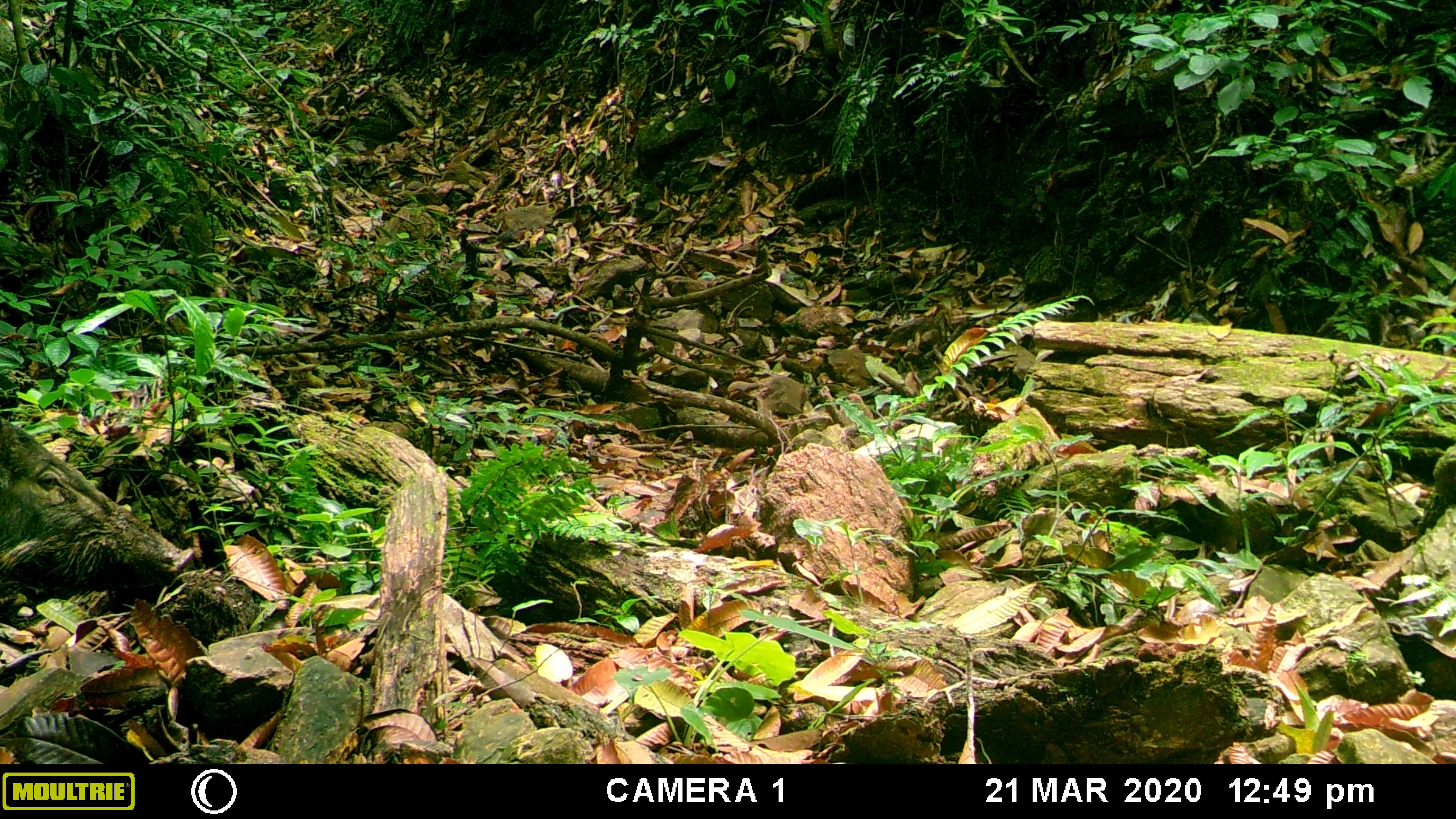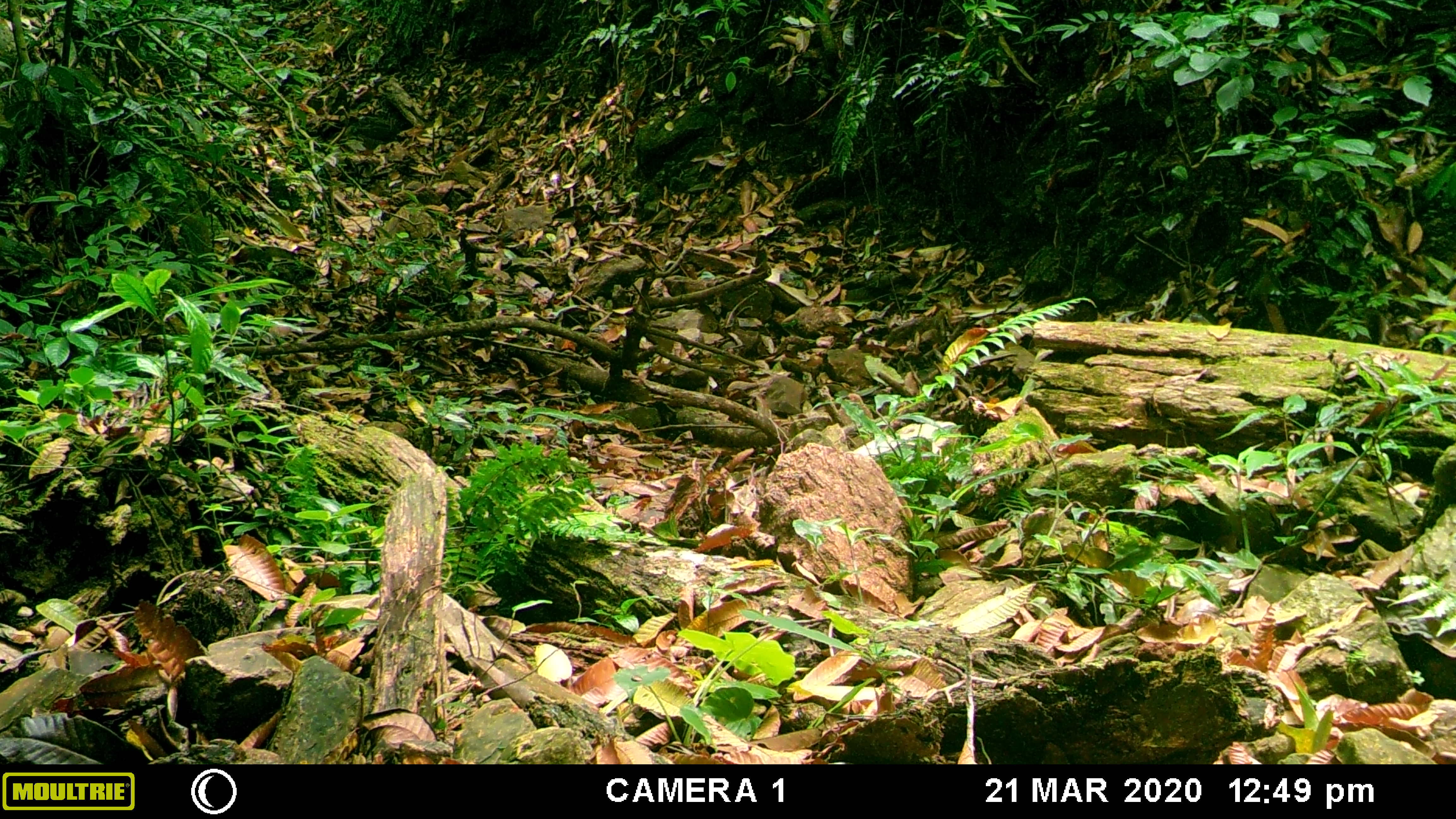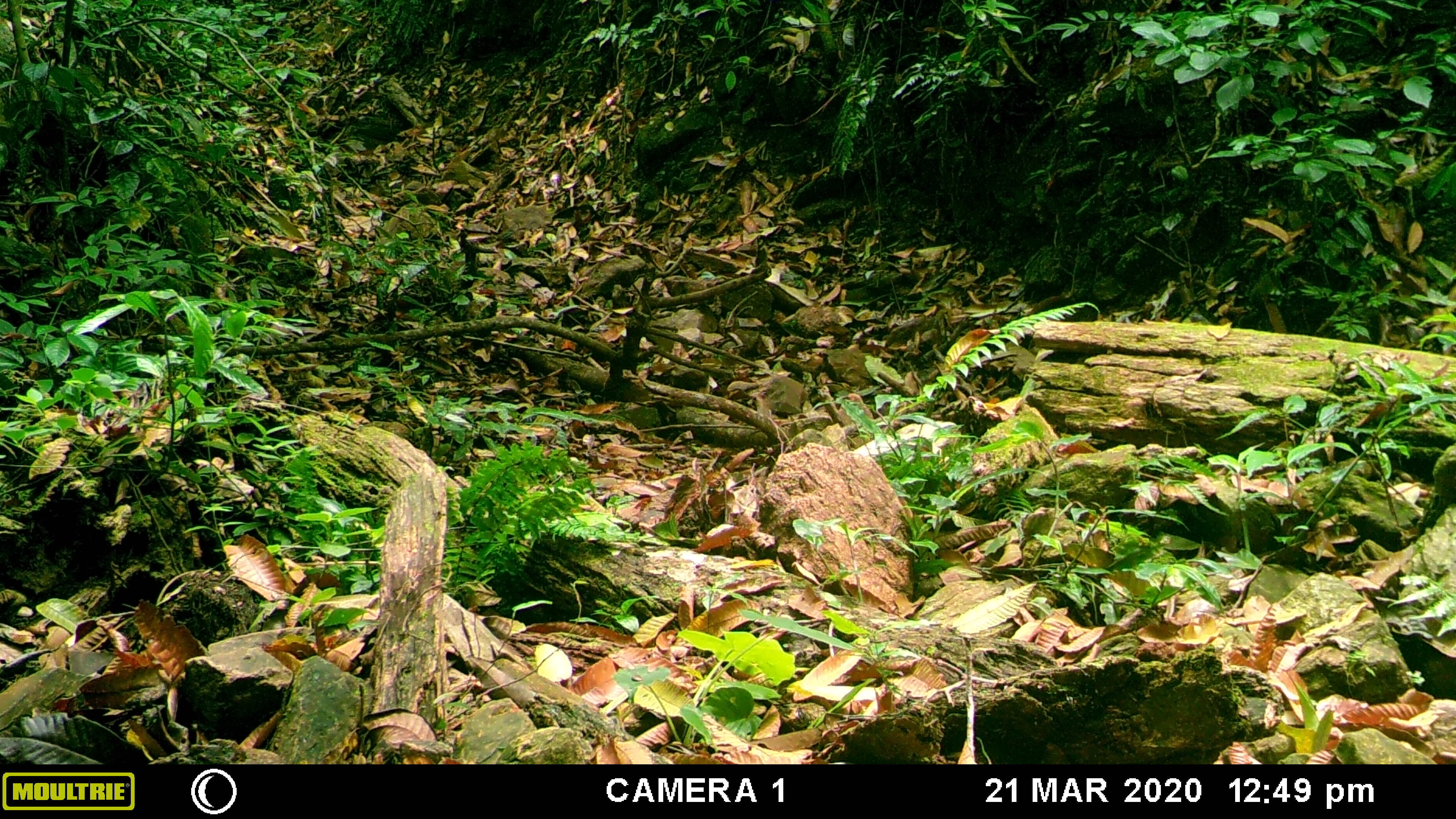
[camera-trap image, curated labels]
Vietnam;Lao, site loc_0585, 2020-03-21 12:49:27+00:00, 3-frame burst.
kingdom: Animalia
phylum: Chordata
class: Mammalia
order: Artiodactyla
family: Suidae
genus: Sus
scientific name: Sus scrofa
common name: eurasian wild pig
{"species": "eurasian wild pig (Sus scrofa)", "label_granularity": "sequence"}